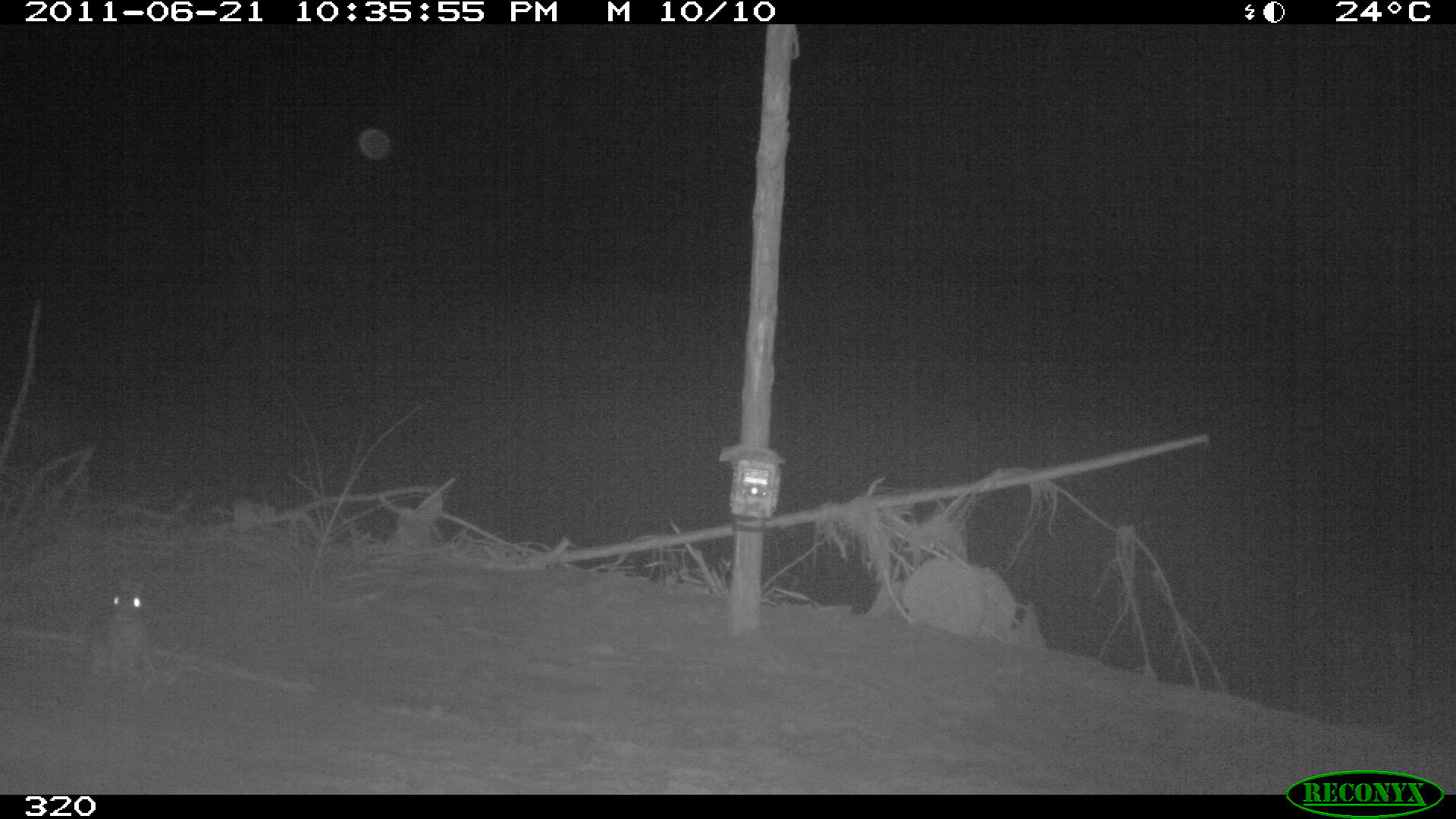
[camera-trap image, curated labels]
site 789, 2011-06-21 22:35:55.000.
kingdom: Animalia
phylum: Chordata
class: Mammalia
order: Lagomorpha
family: Leporidae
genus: Sylvilagus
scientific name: Sylvilagus brasiliensis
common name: tapeti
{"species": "Sylvilagus brasiliensis (tapeti)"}